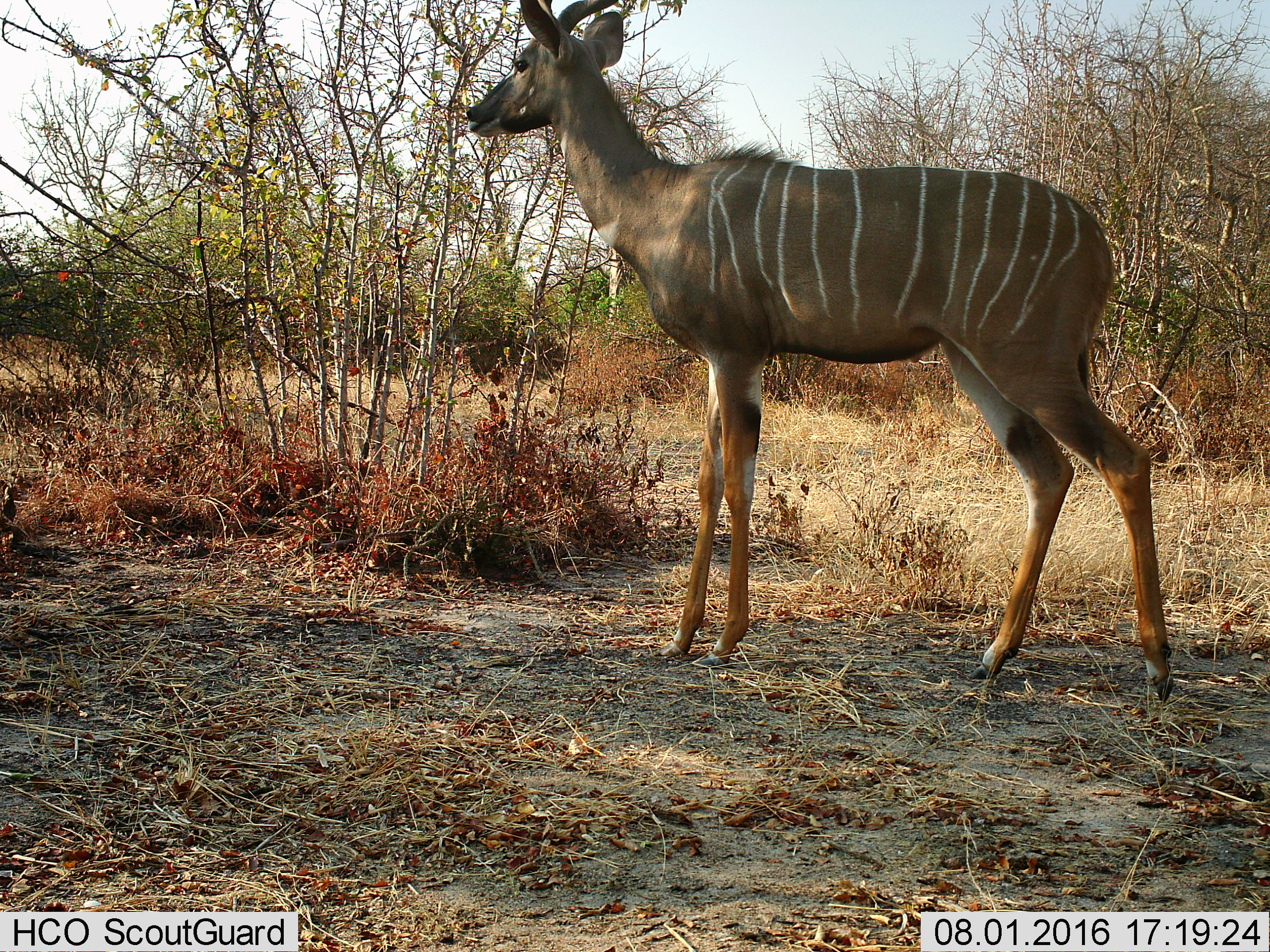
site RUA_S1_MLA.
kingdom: Animalia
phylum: Chordata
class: Mammalia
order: Artiodactyla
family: Bovidae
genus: Tragelaphus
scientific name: Tragelaphus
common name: kudu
Kudu (Tragelaphus), count 1. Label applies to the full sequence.